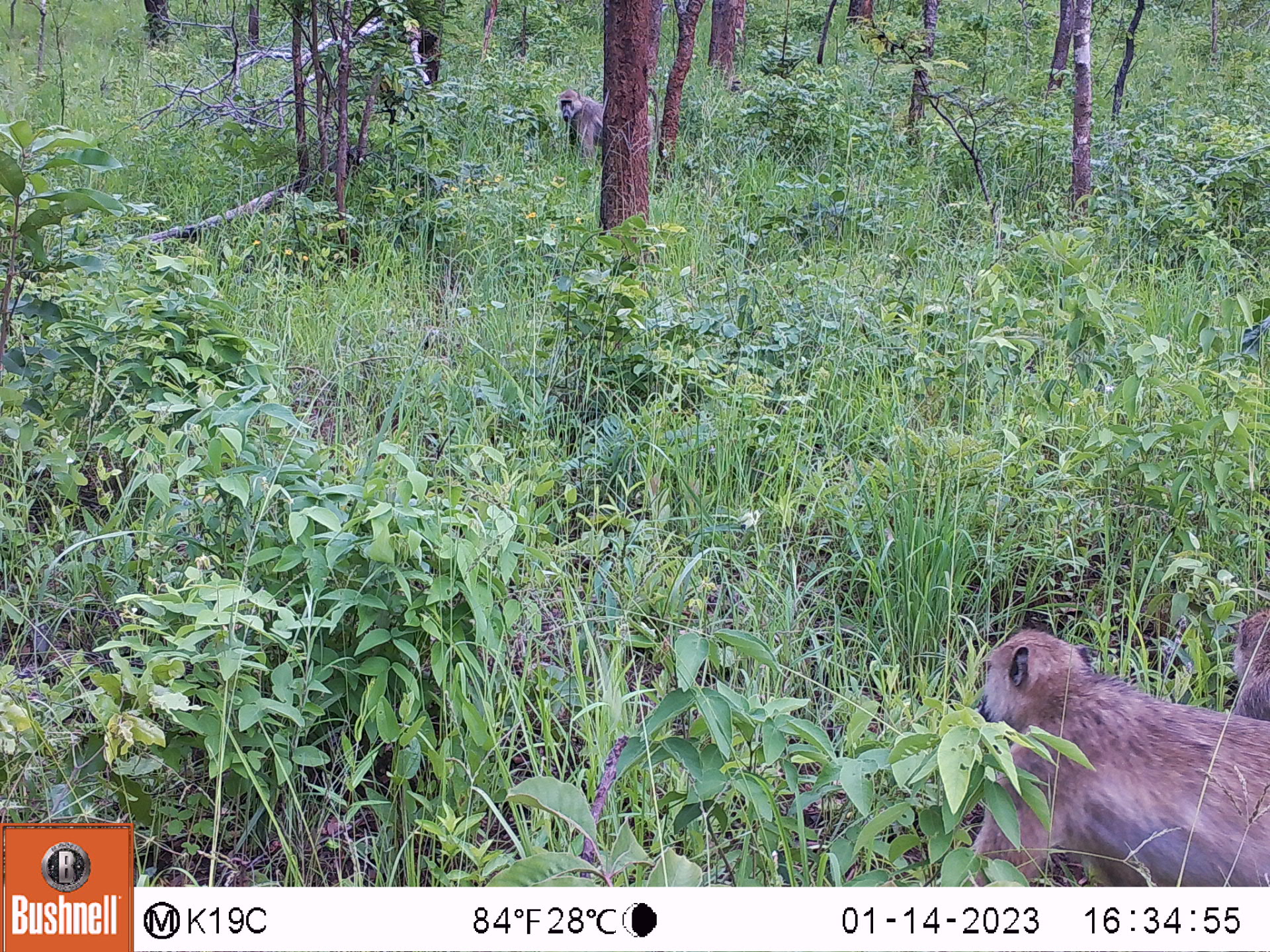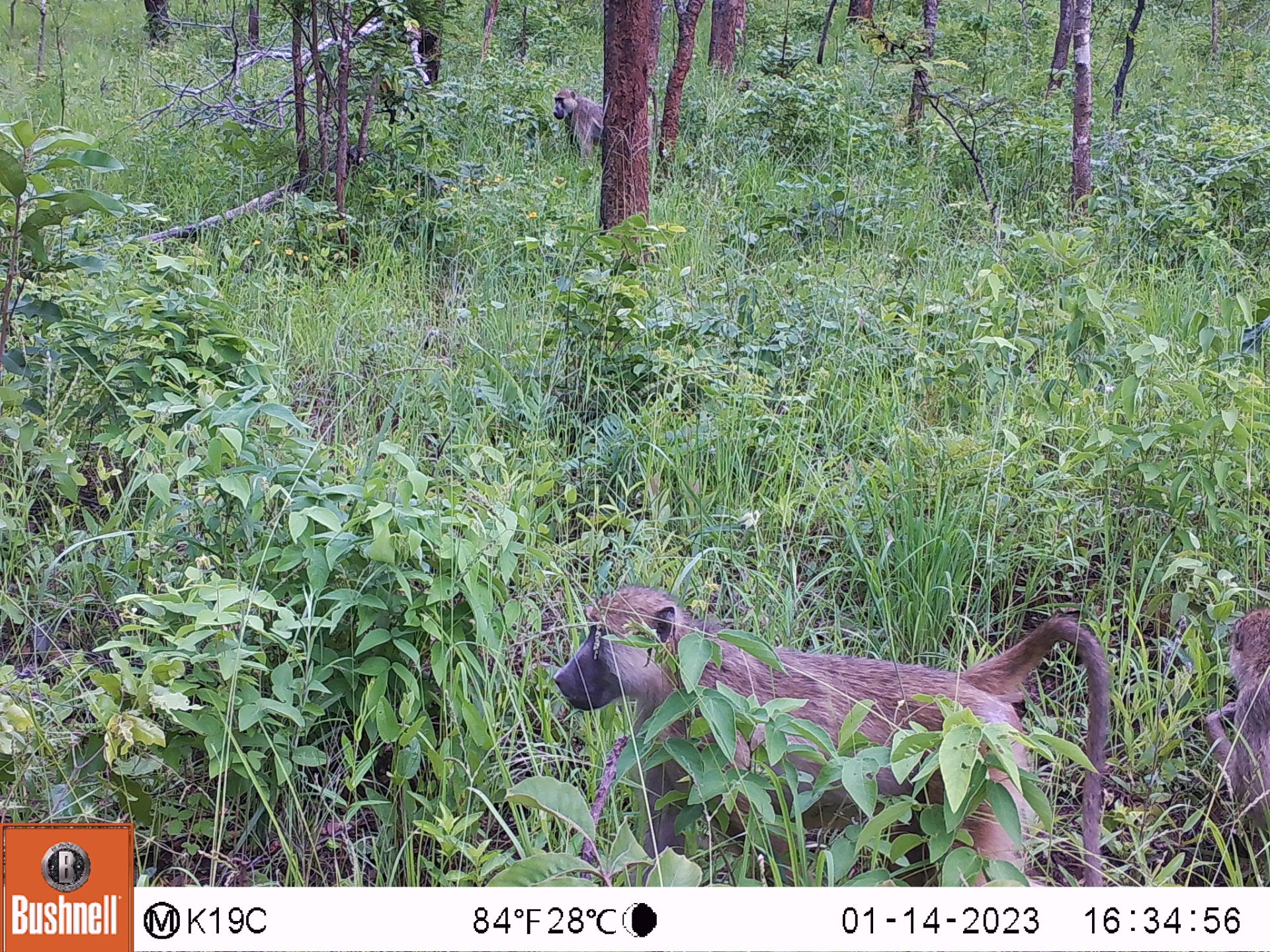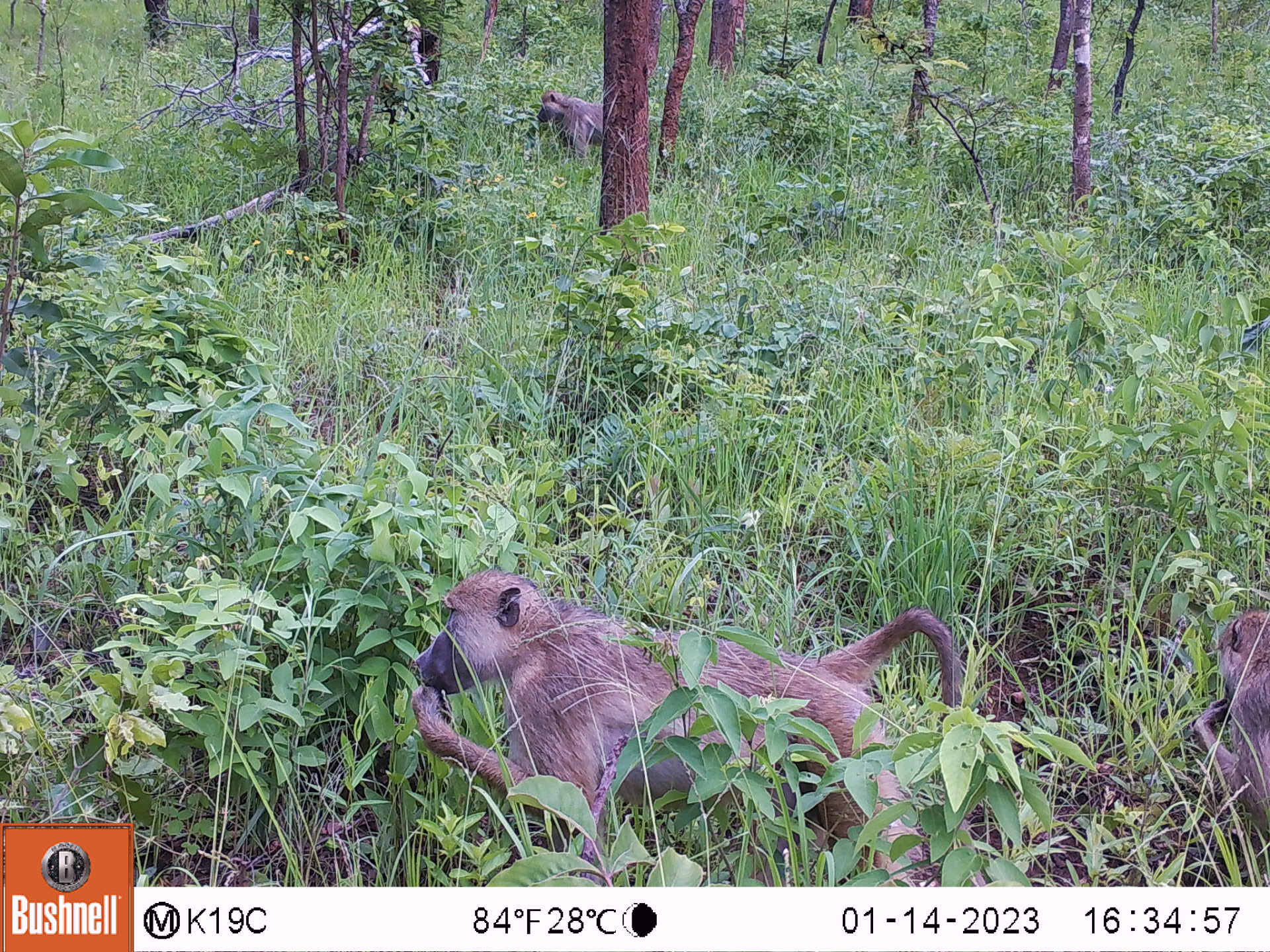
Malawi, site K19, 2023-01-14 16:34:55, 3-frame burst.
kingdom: Animalia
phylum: Chordata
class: Mammalia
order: Primates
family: Cercopithecidae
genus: Papio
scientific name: Papio cynocephalus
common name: yellow baboon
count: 4